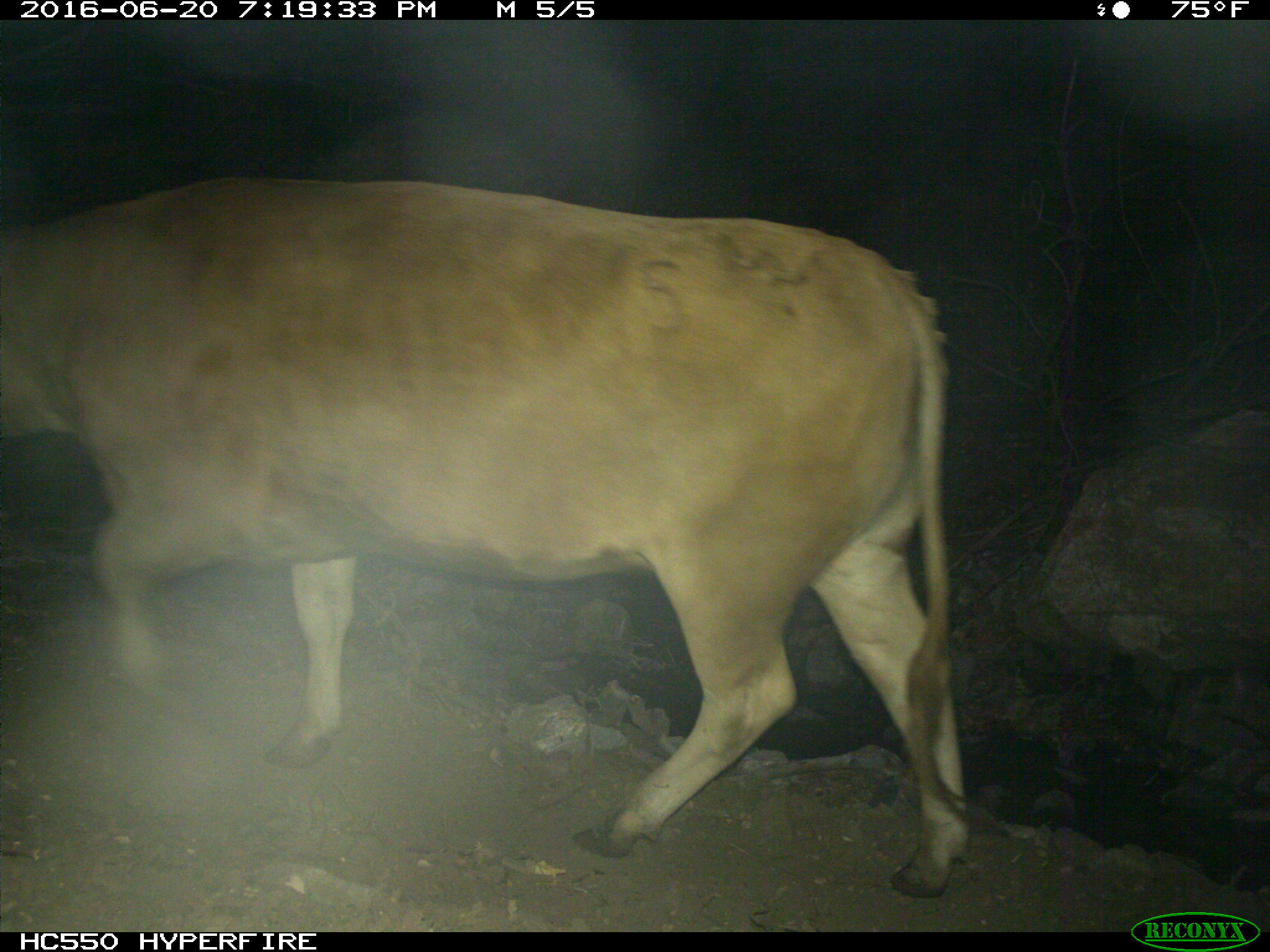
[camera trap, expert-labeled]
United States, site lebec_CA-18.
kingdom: Animalia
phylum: Chordata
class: Mammalia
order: Artiodactyla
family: Bovidae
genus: Bos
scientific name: Bos taurus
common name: domestic cow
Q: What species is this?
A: Bos taurus (domestic cow).